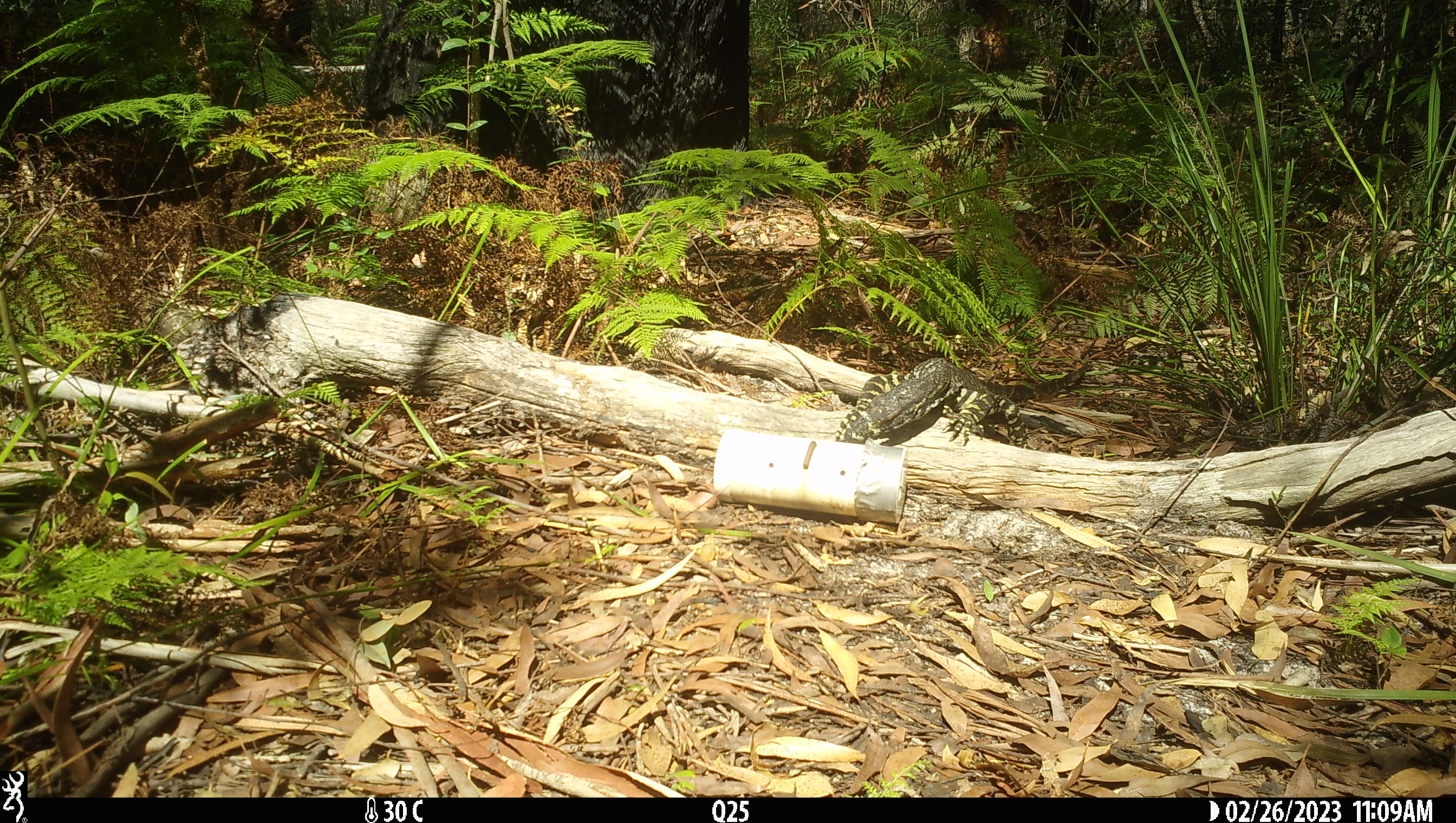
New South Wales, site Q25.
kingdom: Animalia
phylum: Chordata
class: Reptilia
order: Squamata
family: Varanidae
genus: Varanus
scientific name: Varanus varius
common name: lace monitor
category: goanna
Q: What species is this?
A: Goanna (lace monitor) (Varanus varius).